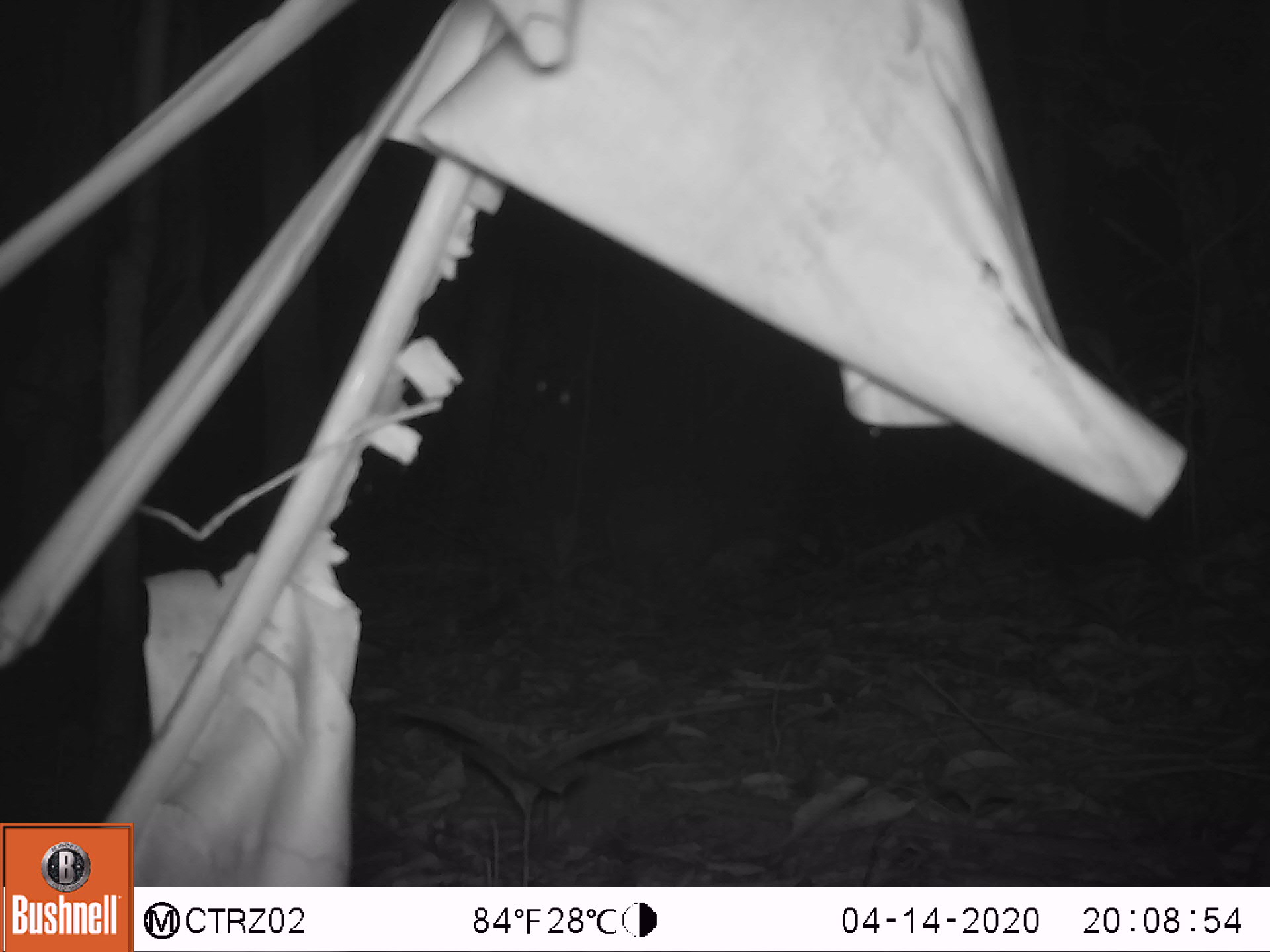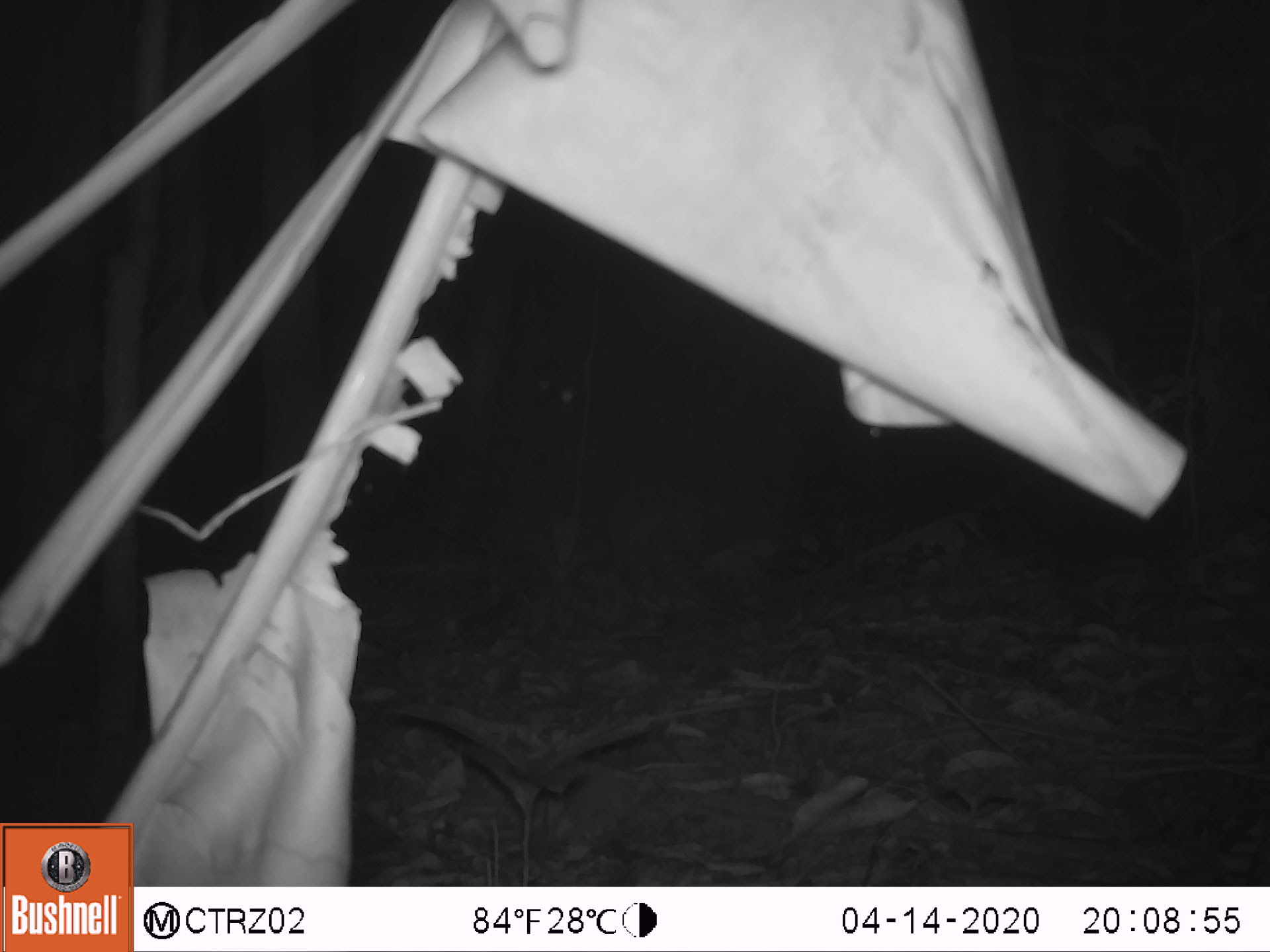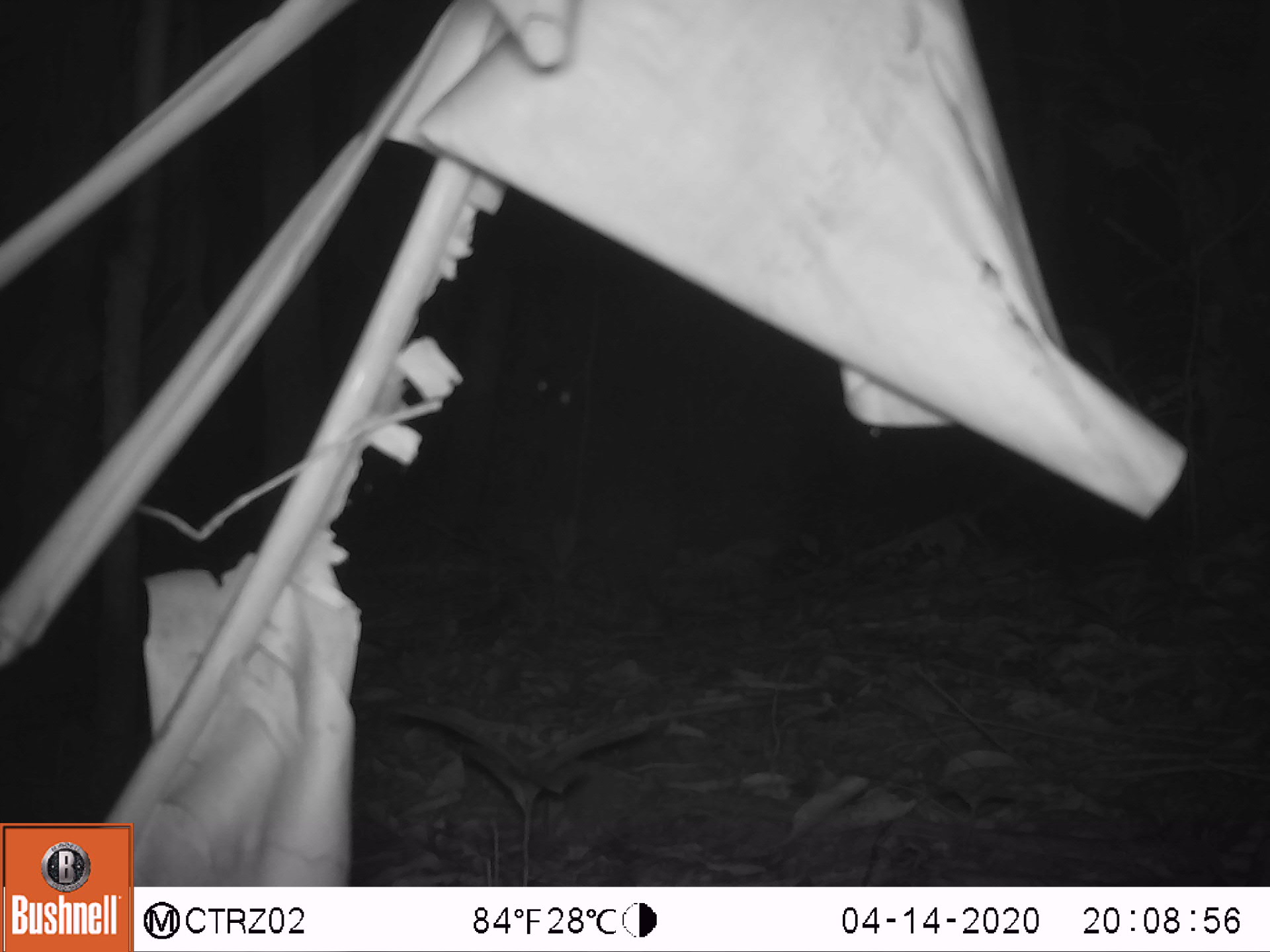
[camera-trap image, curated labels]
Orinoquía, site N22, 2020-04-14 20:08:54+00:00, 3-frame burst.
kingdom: Animalia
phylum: Chordata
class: Mammalia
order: Cingulata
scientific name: Cingulata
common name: armadillo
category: unknown armadillo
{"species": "unknown armadillo (armadillo) (Cingulata)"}